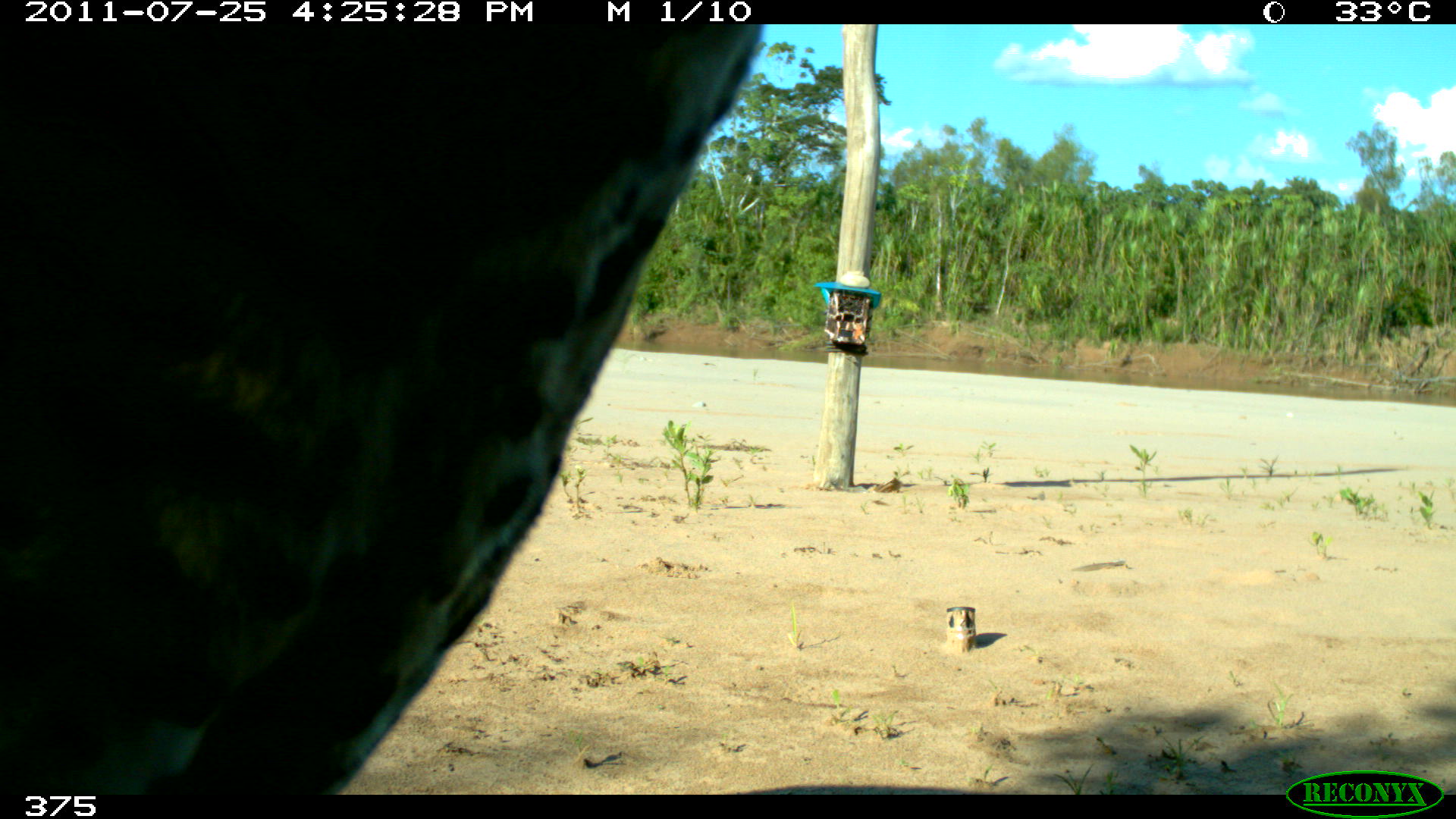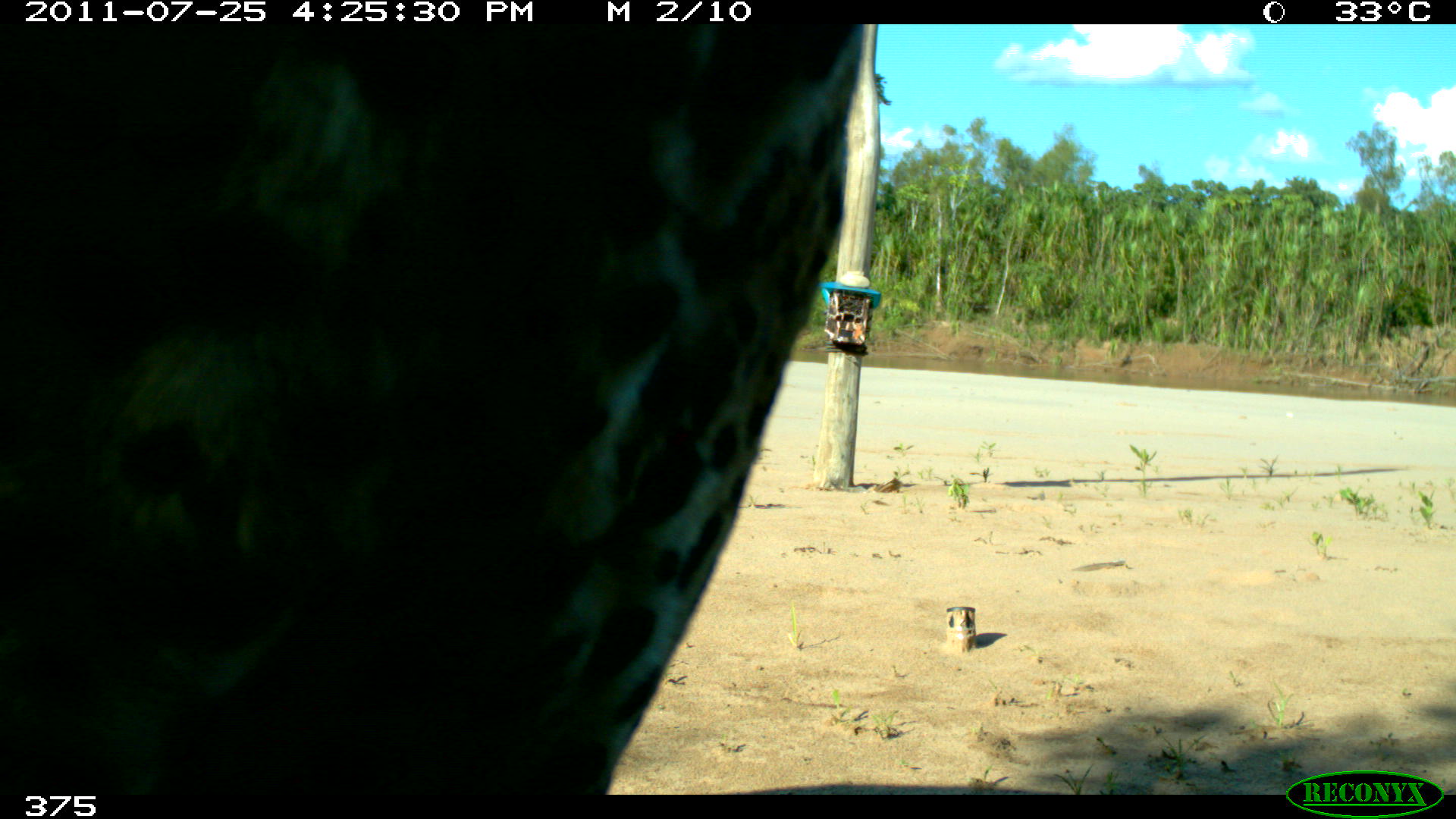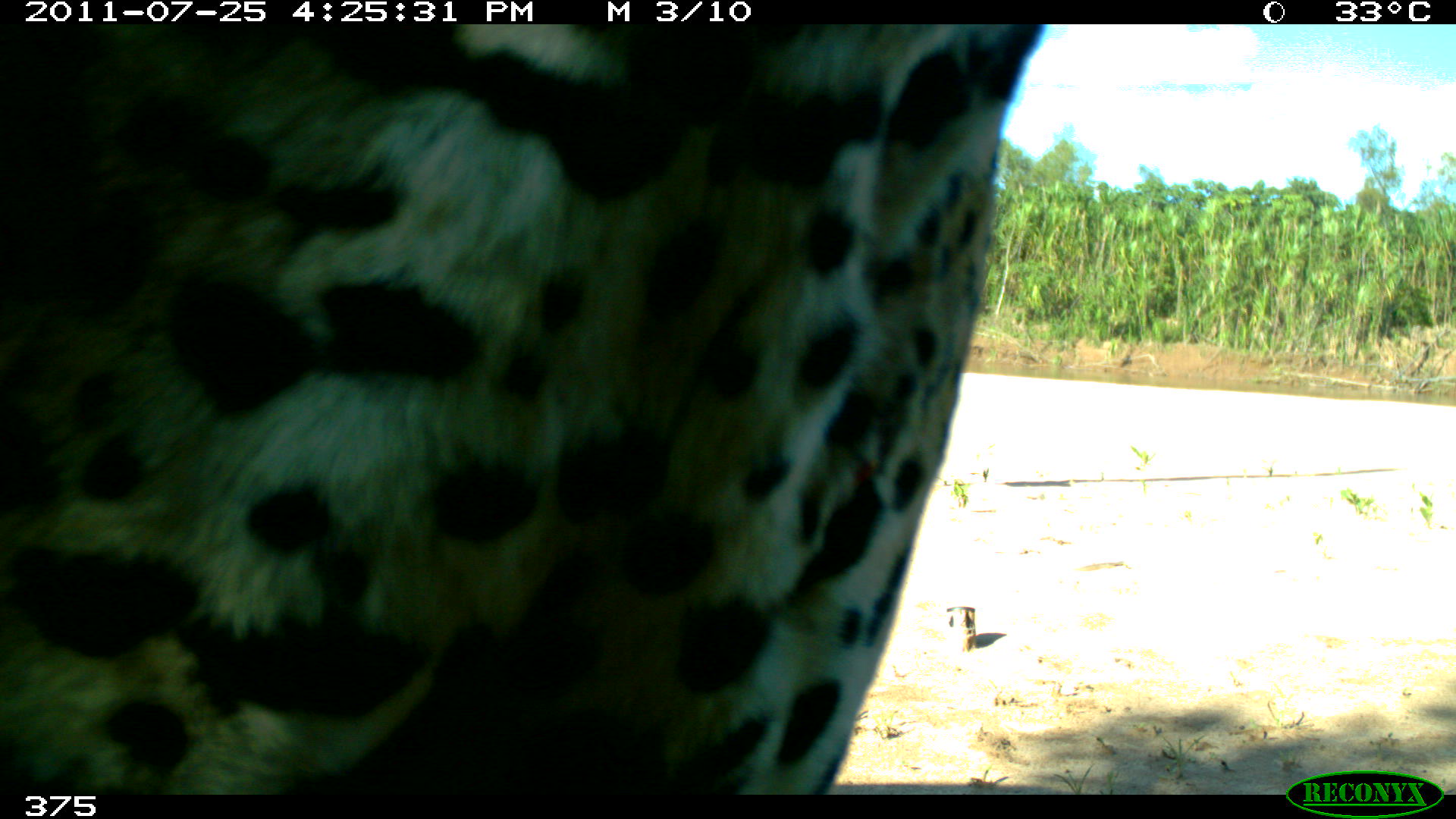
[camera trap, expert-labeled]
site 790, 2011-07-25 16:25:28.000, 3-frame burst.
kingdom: Animalia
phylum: Chordata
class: Mammalia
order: Carnivora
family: Felidae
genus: Panthera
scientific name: Panthera onca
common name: jaguar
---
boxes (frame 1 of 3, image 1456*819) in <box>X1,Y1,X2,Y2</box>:
panthera onca: <box>0,22,761,795</box>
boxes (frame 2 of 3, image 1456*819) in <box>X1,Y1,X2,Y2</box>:
panthera onca: <box>0,16,857,794</box>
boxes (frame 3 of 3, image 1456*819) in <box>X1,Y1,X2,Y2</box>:
panthera onca: <box>0,23,1044,794</box>